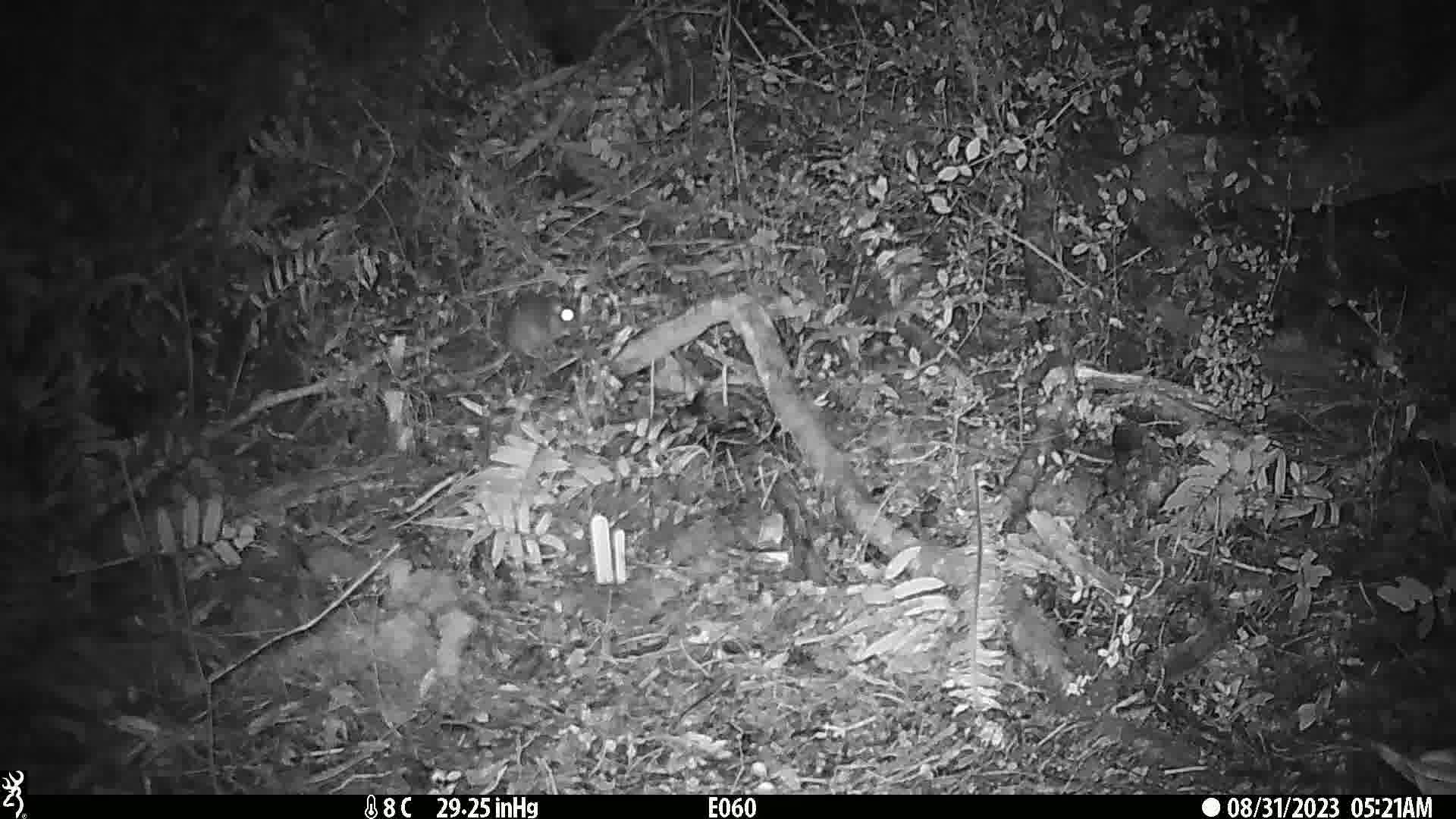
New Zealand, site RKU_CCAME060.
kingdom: Animalia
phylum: Chordata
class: Mammalia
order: Rodentia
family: Muridae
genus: Rattus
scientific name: Rattus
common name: rat